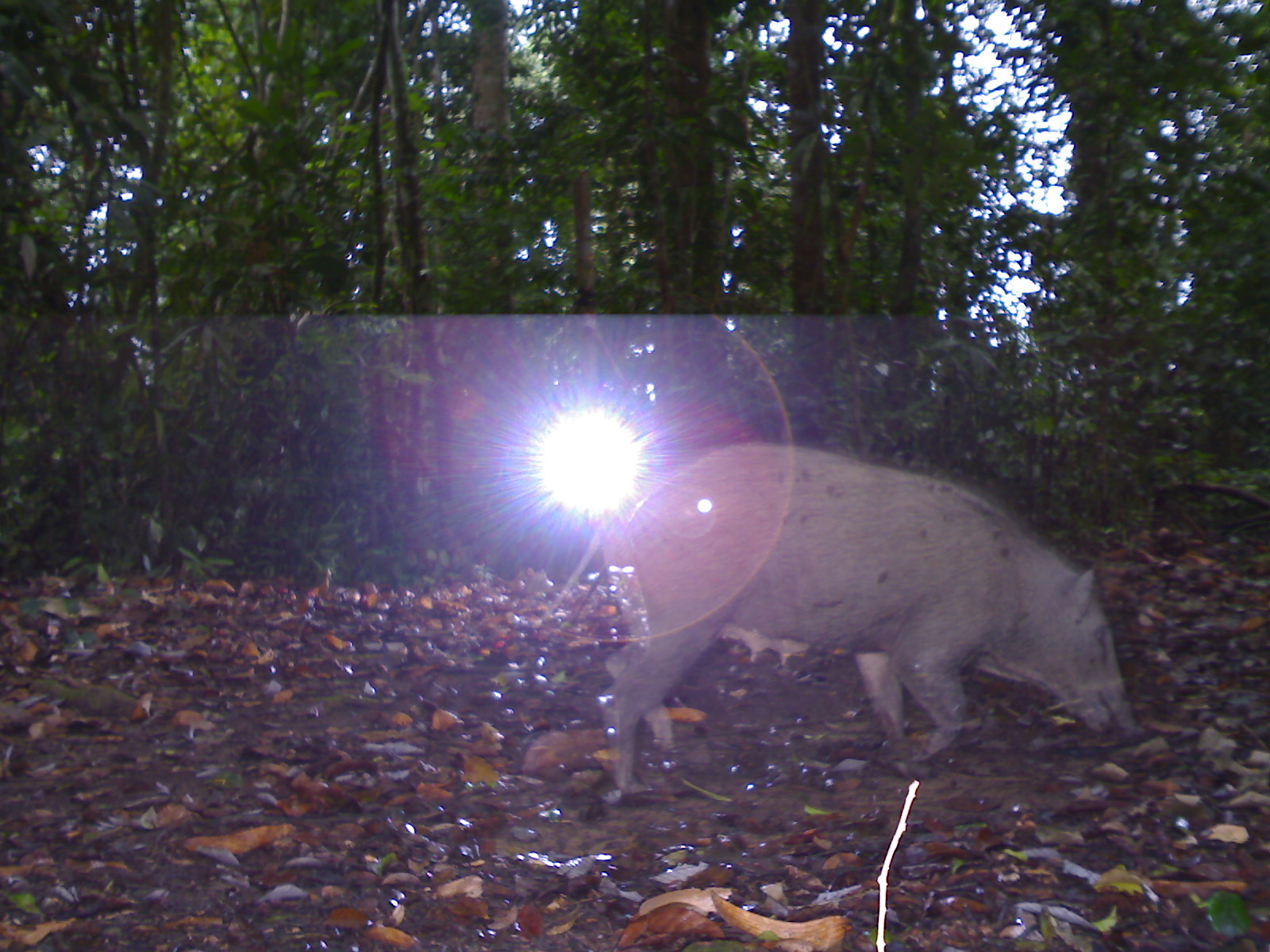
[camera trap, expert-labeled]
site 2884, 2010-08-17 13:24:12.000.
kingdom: Animalia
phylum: Chordata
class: Mammalia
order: Artiodactyla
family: Suidae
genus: Sus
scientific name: Sus scrofa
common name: wild boar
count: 1